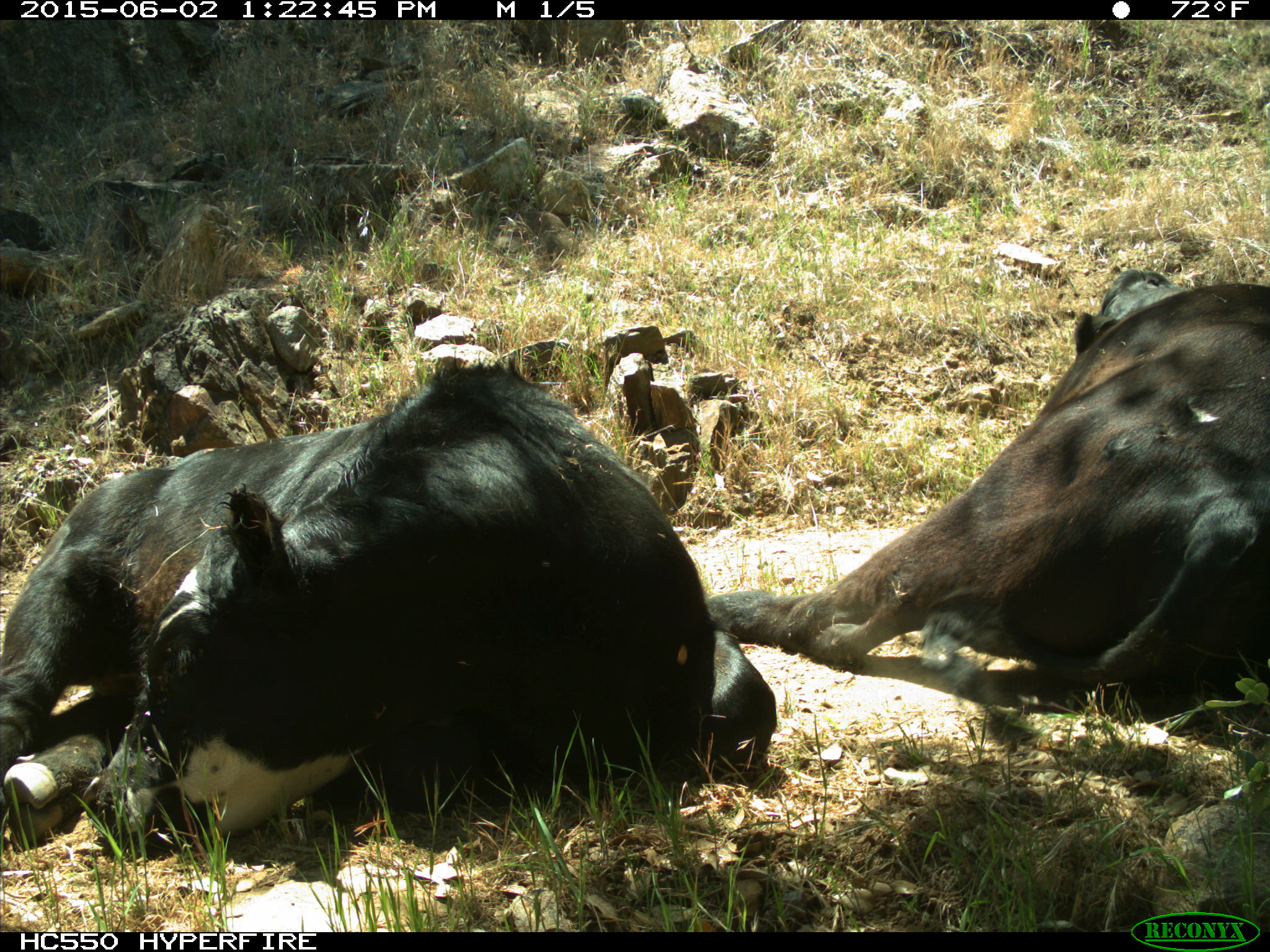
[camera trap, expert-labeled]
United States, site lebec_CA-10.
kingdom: Animalia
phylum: Chordata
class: Mammalia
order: Artiodactyla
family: Bovidae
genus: Bos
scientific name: Bos taurus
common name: domestic cow